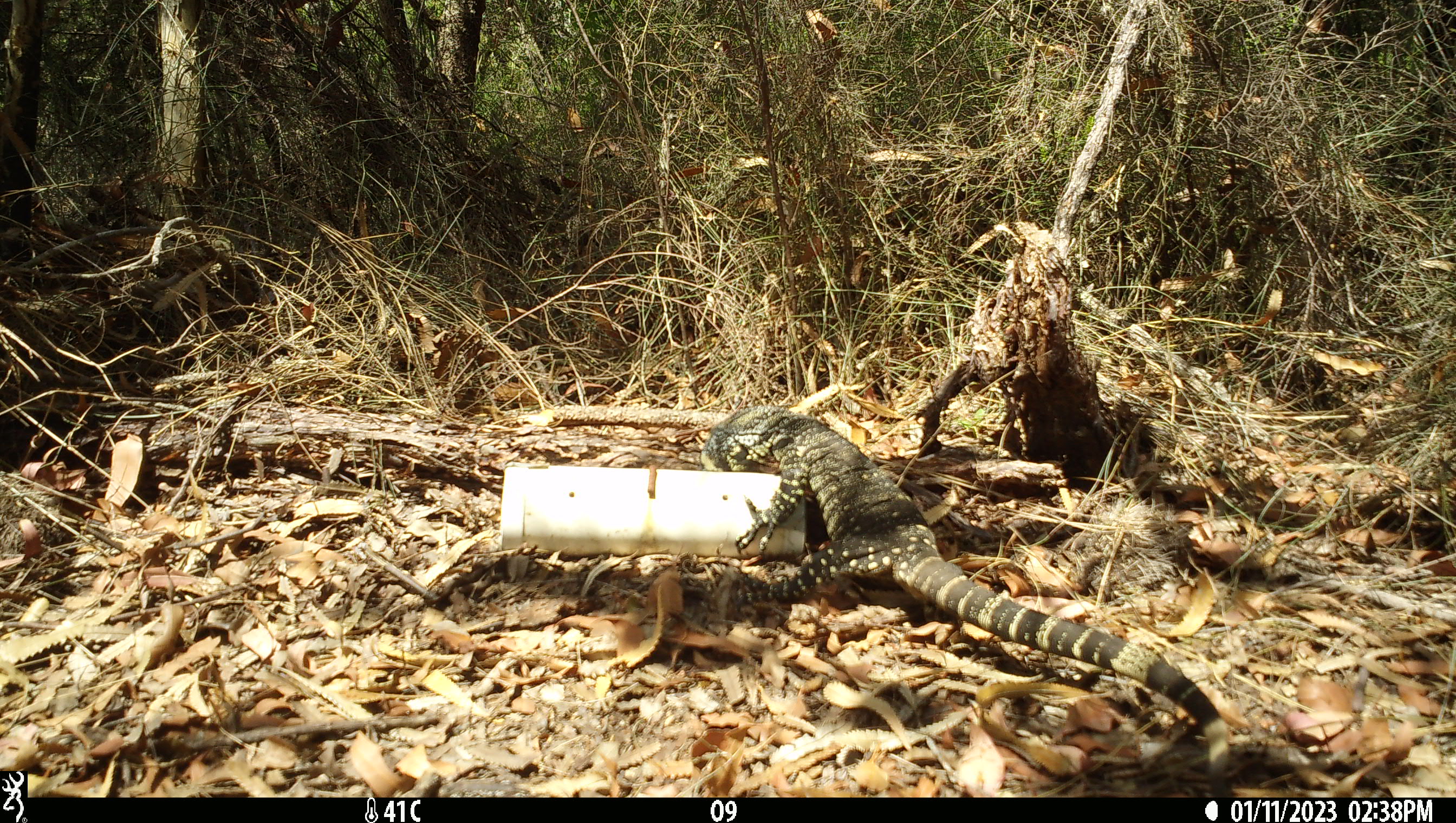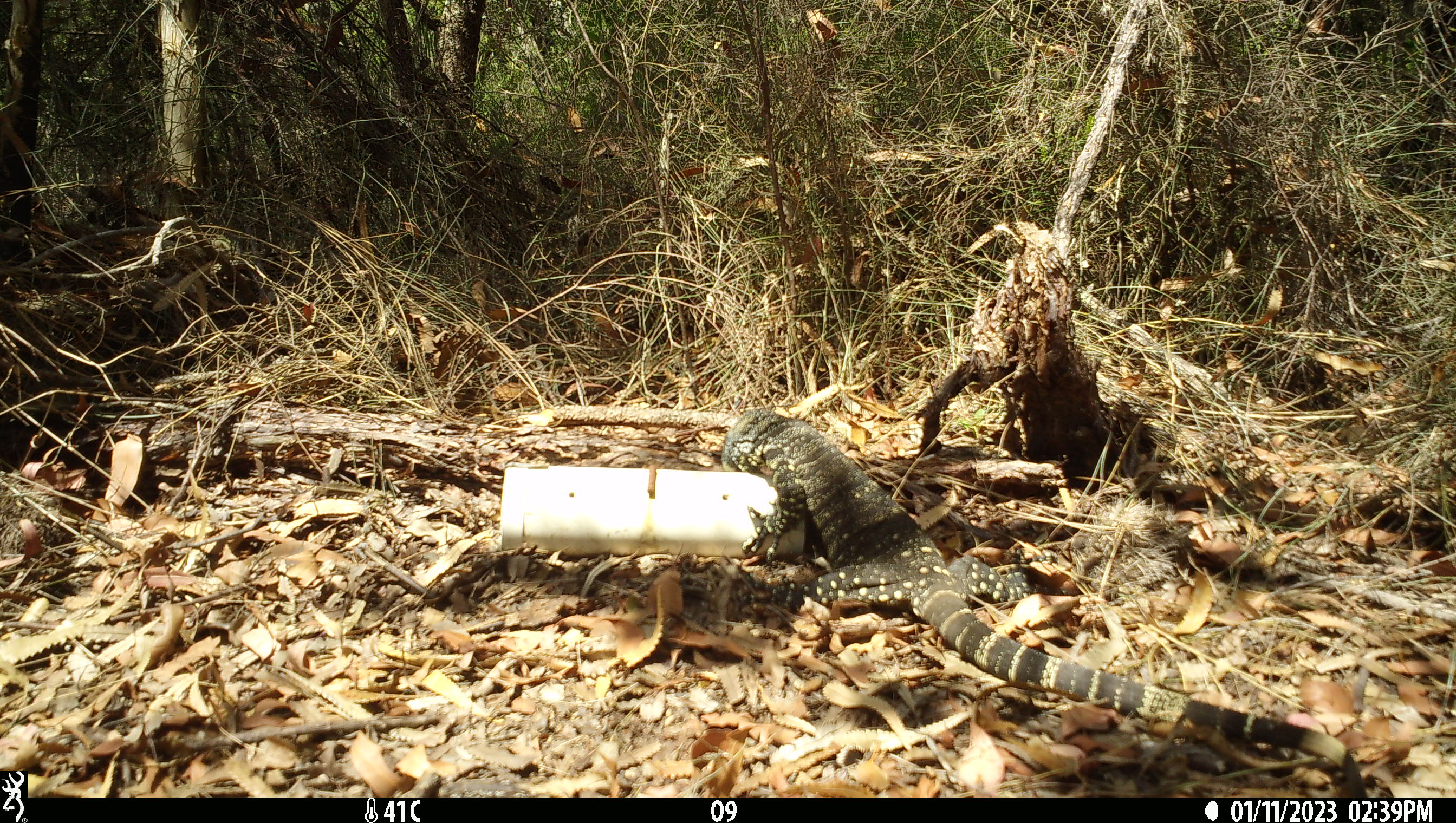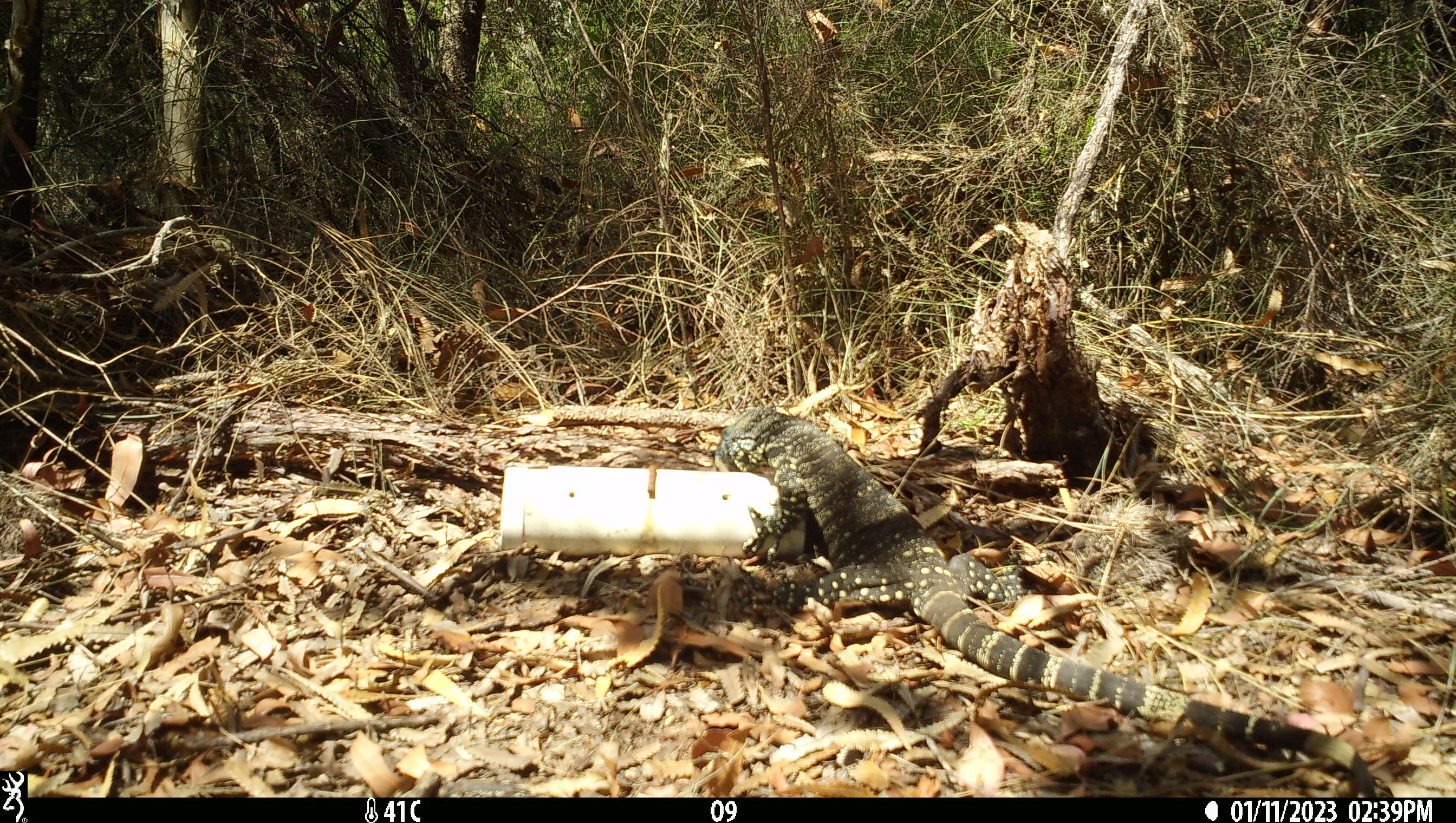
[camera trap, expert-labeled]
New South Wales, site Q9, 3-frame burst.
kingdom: Animalia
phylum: Chordata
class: Reptilia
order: Squamata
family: Varanidae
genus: Varanus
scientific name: Varanus varius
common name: lace monitor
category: goanna